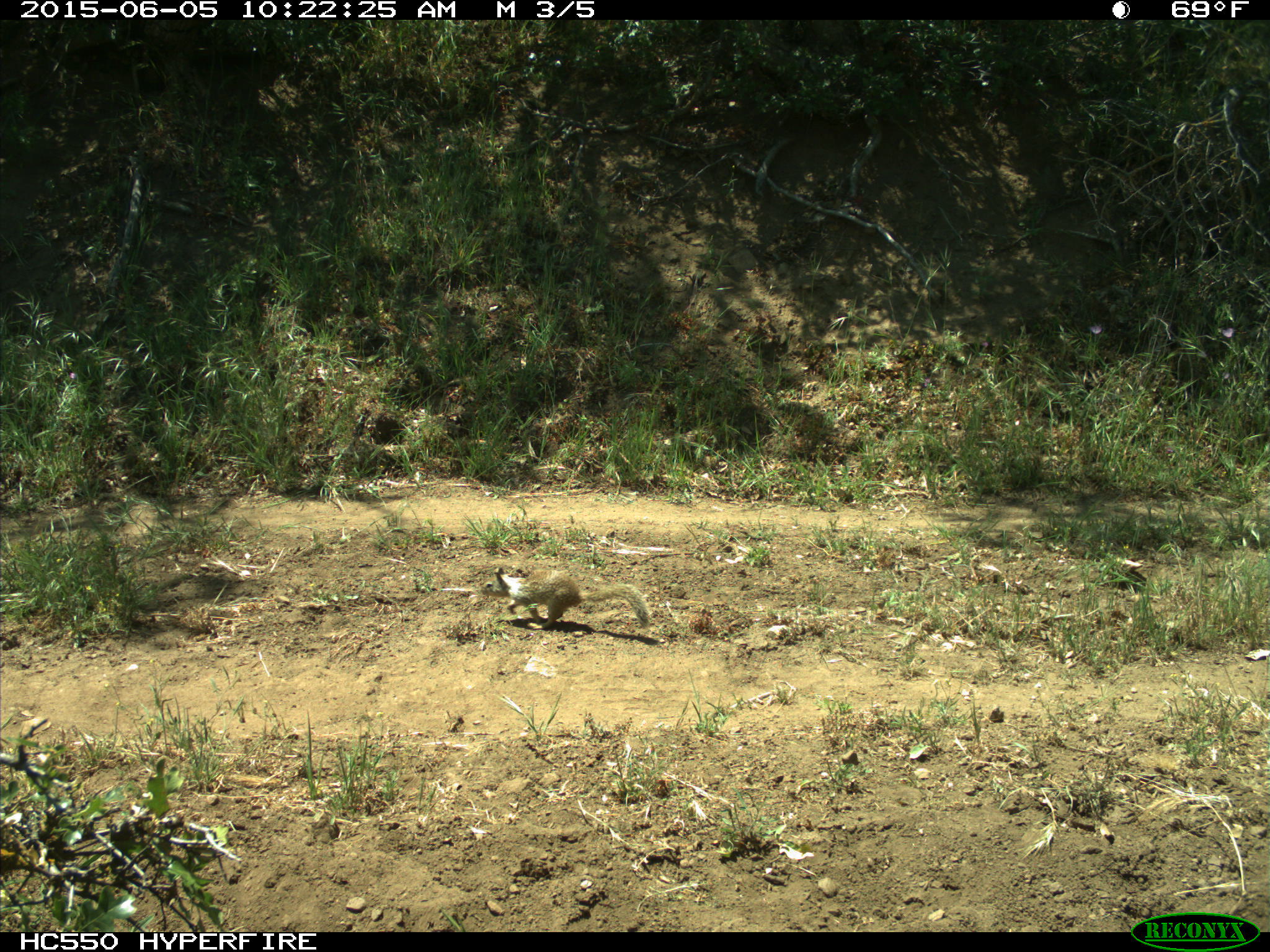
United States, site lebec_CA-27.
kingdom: Animalia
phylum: Chordata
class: Mammalia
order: Rodentia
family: Sciuridae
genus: Otospermophilus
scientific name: Otospermophilus beecheyi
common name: california ground squirrel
Otospermophilus beecheyi (california ground squirrel).